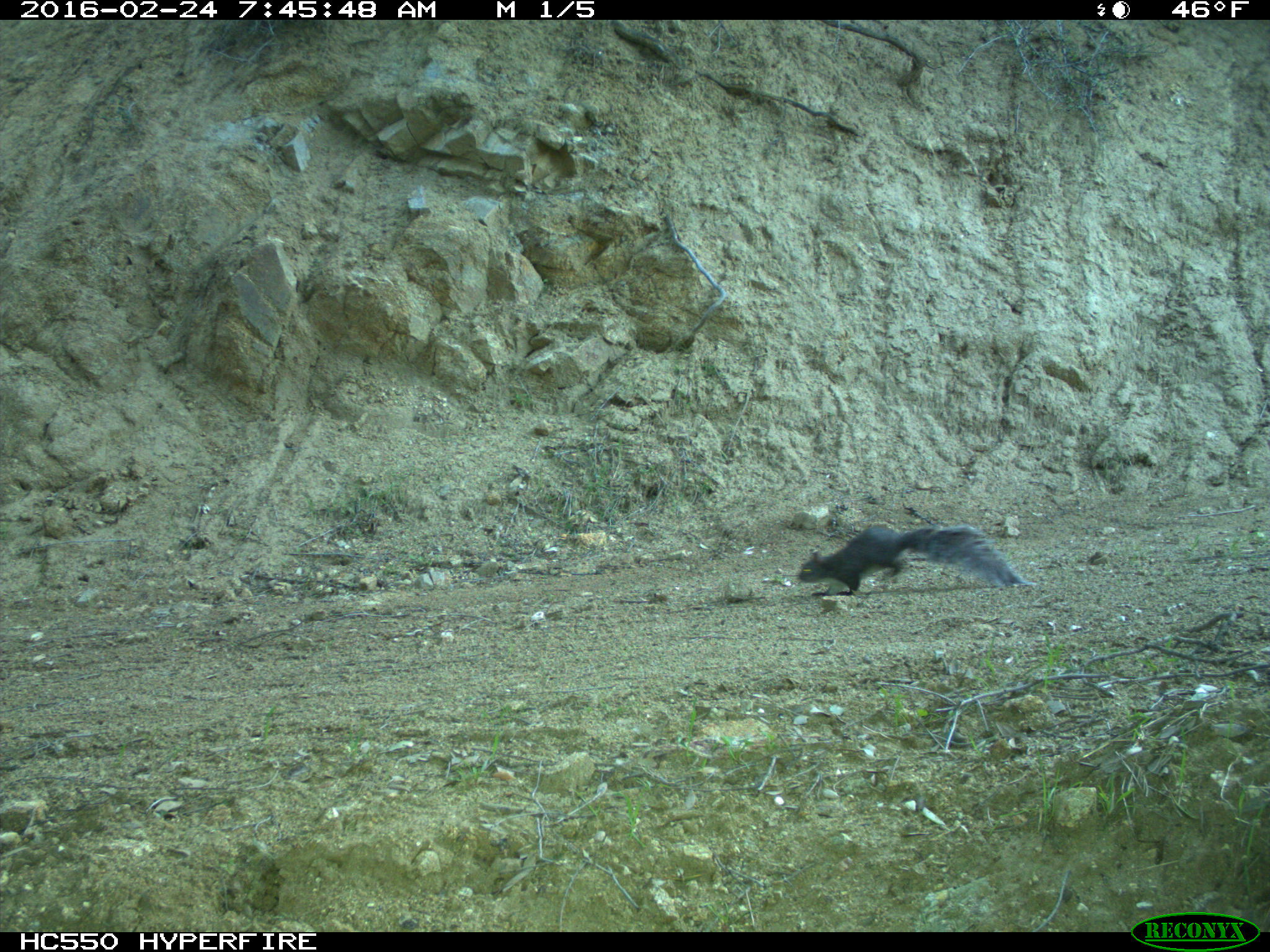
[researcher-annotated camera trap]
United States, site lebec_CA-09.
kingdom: Animalia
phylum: Chordata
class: Mammalia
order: Rodentia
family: Sciuridae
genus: Sciurus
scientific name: Sciurus carolinensis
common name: eastern gray squirrel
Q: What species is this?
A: Sciurus carolinensis (eastern gray squirrel).